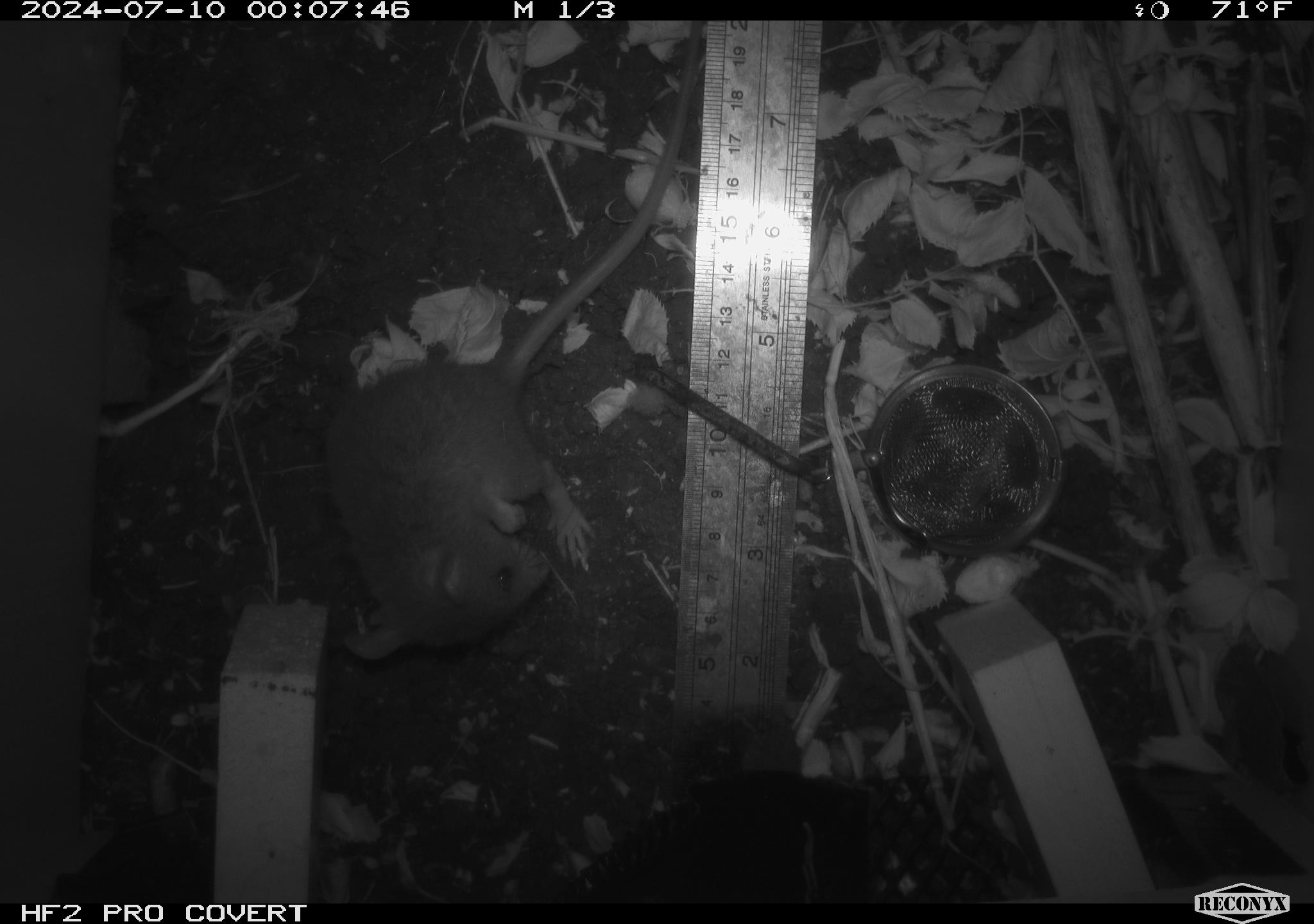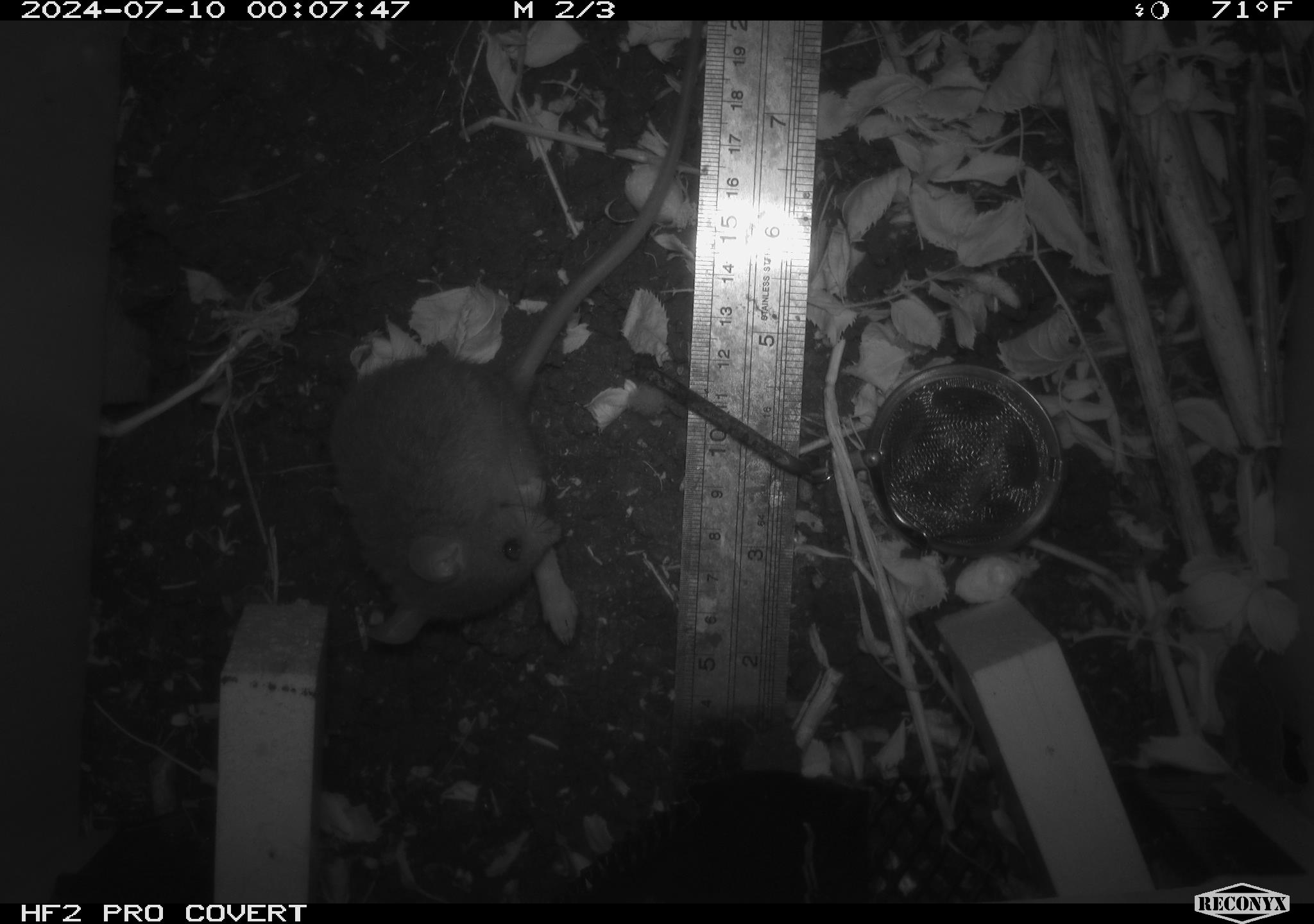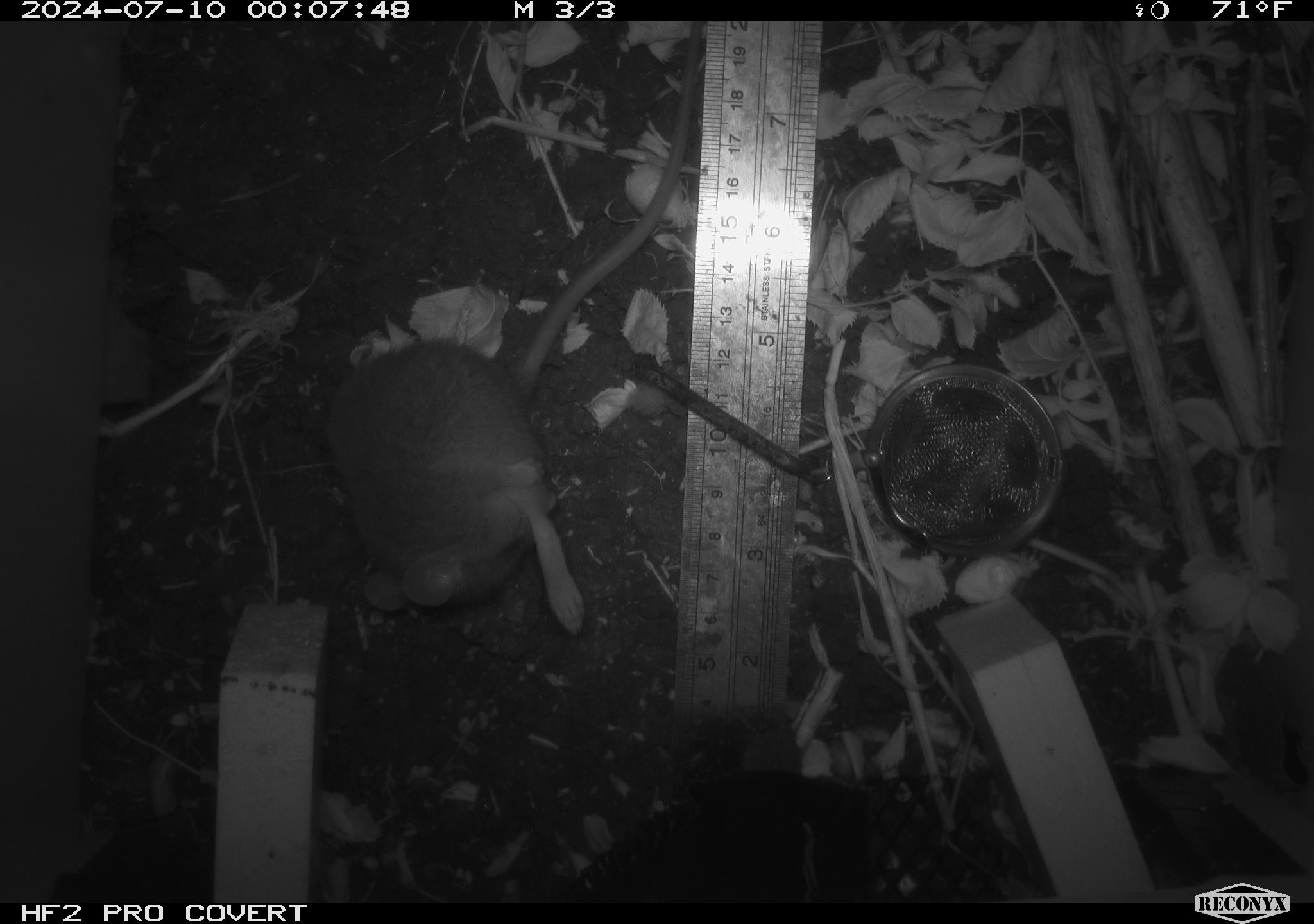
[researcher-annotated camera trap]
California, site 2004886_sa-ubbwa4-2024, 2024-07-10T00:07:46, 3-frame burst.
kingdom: Animalia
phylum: Chordata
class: Mammalia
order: Rodentia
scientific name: Rodentia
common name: woodrat or rat or mouse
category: woodrat or rat or mouse species